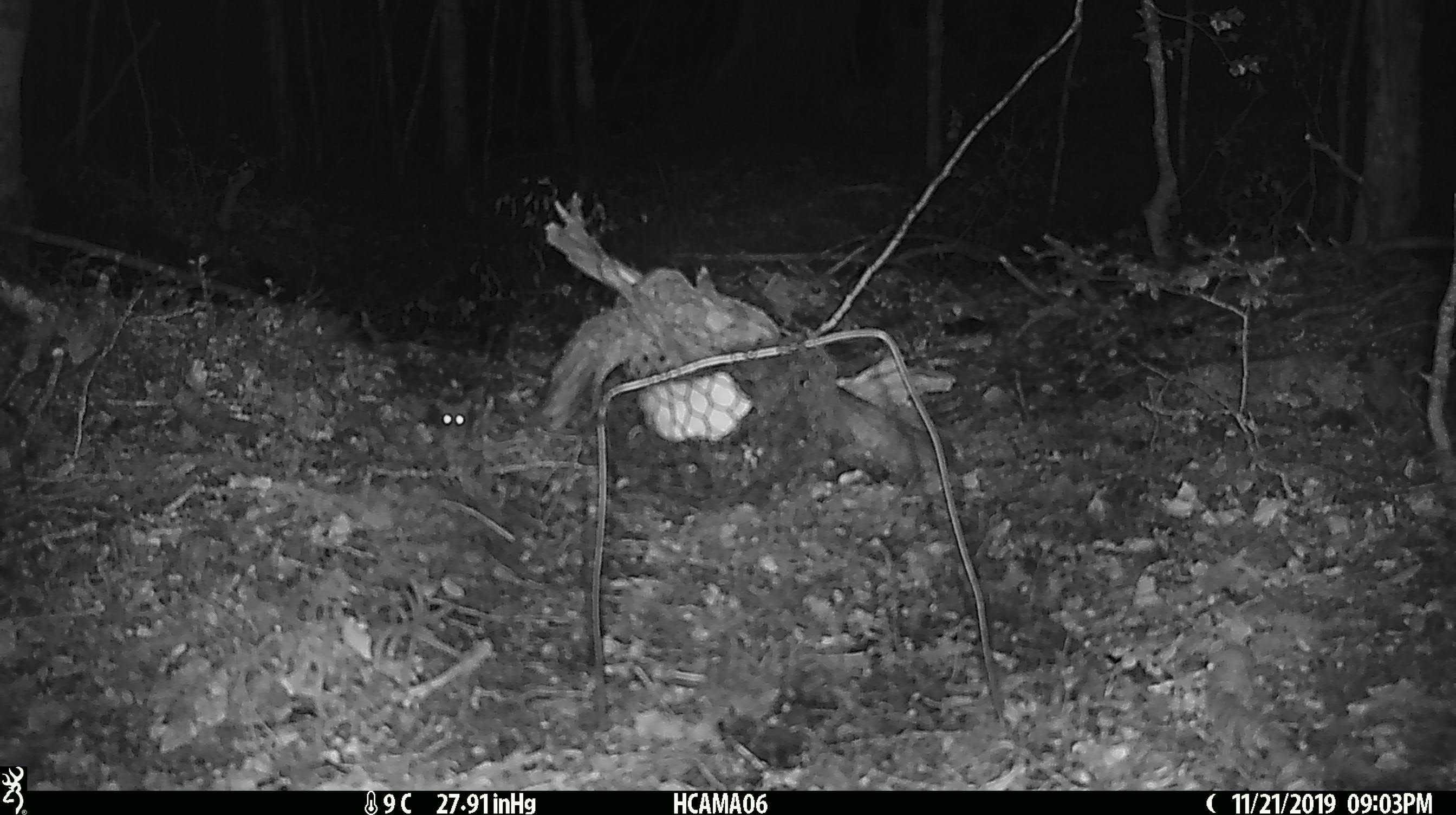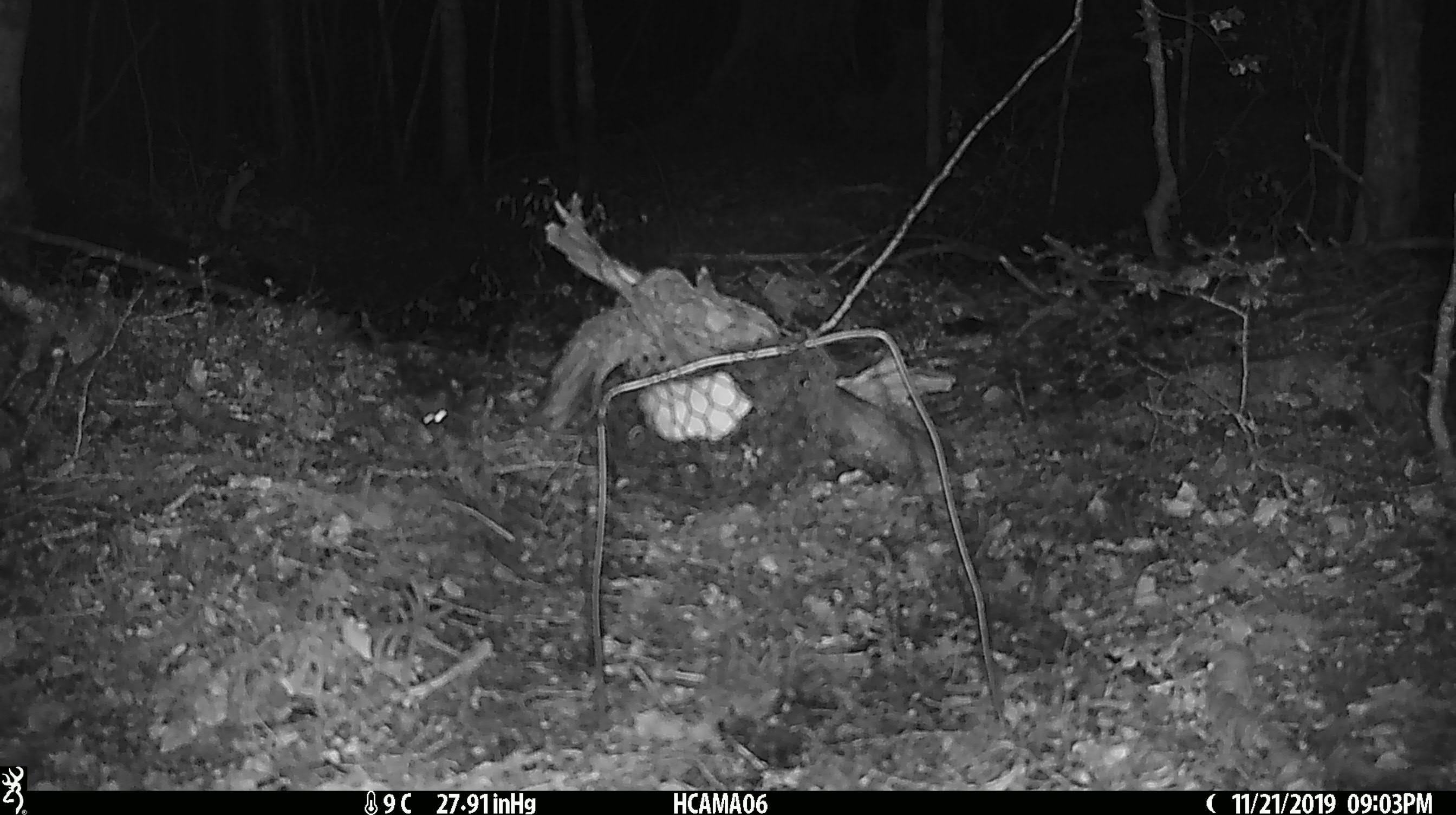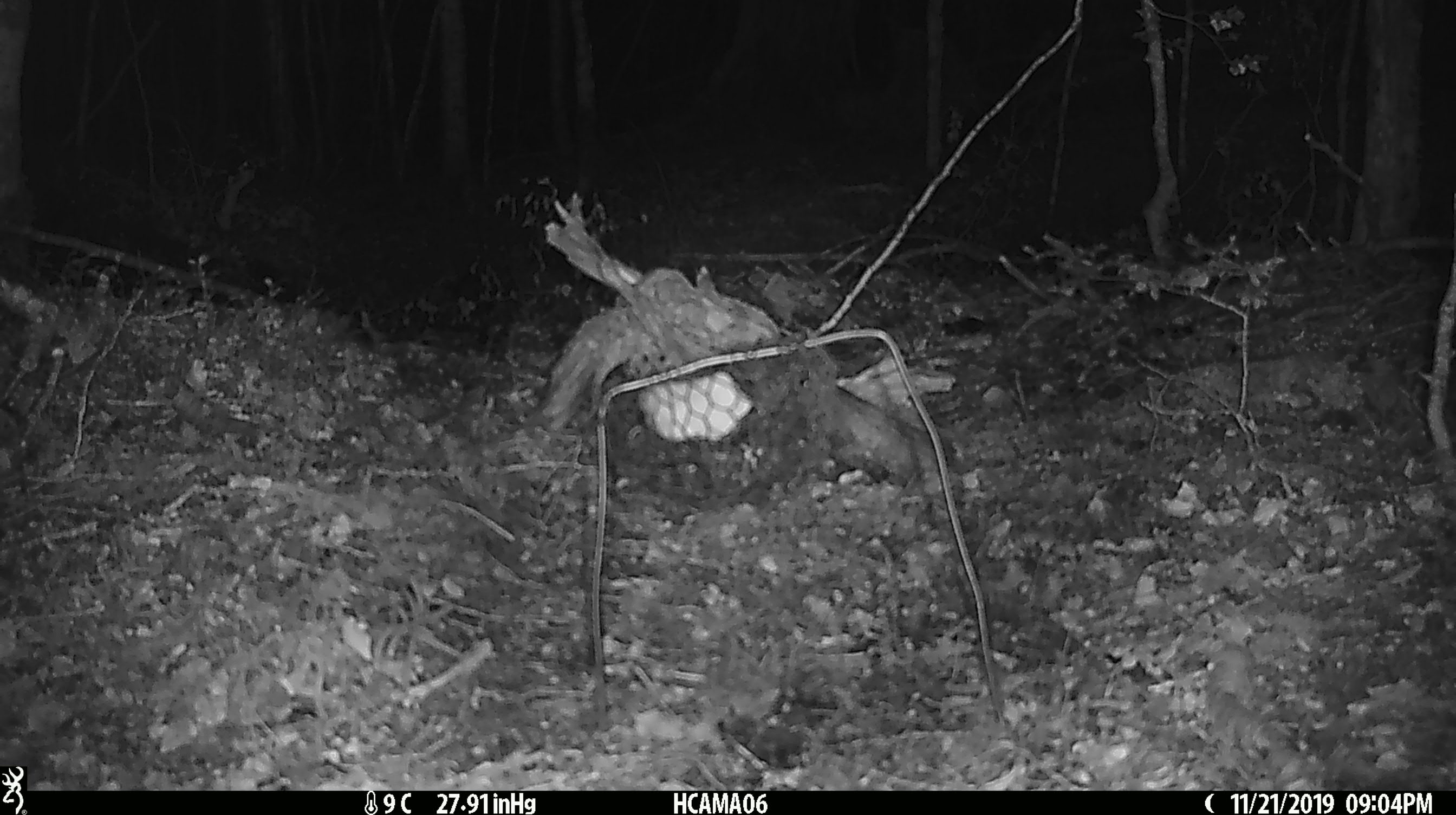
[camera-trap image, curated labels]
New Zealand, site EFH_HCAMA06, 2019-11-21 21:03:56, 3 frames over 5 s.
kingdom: Animalia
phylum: Chordata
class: Mammalia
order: Rodentia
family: Muridae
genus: Mus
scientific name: Mus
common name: mouse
Mouse (Mus).